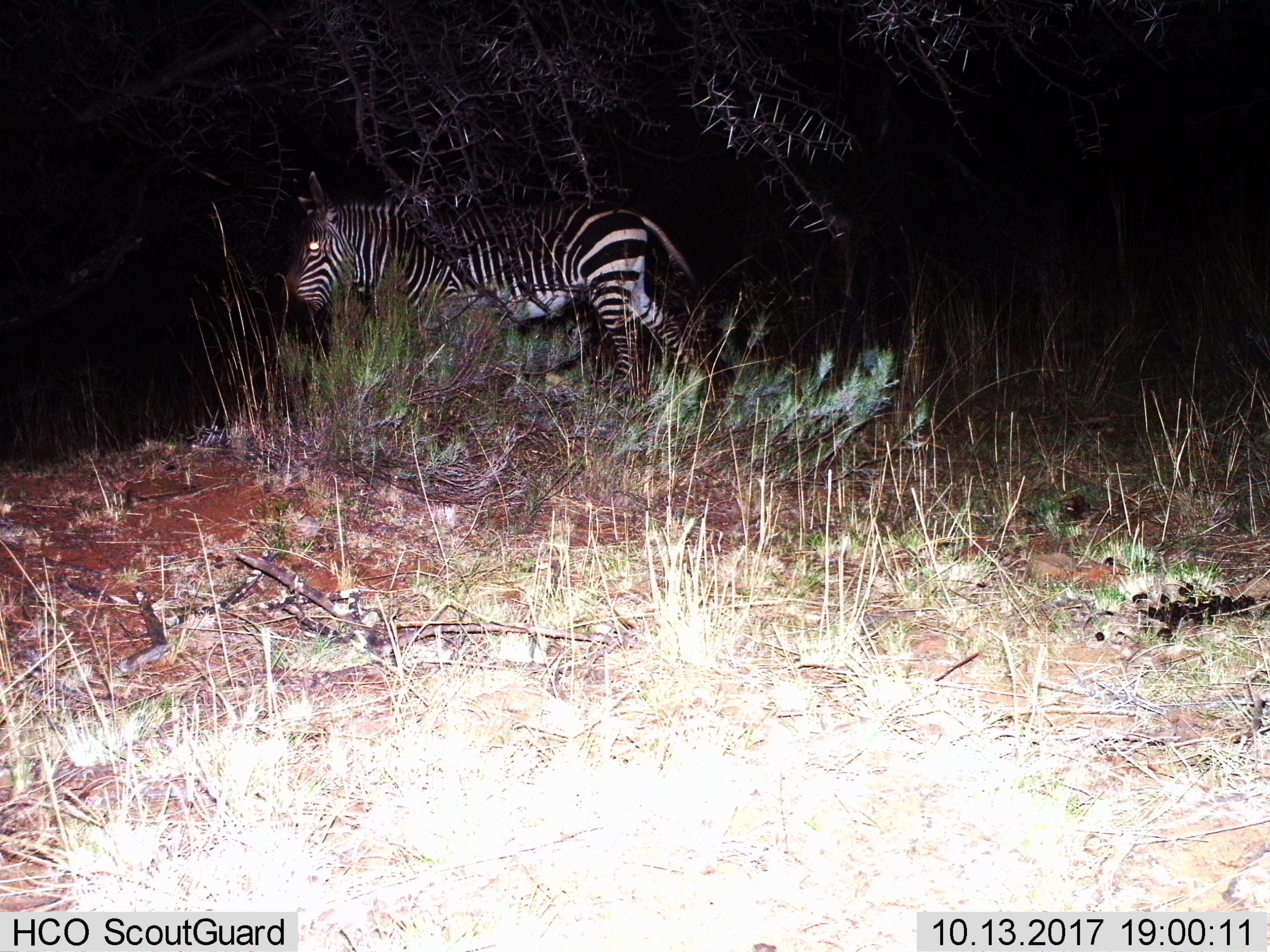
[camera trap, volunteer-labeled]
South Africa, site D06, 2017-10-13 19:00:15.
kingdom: Animalia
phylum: Chordata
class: Mammalia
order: Perissodactyla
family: Equidae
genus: Equus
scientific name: Equus zebra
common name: mountain zebra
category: zebramountain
Zebramountain (mountain zebra) (Equus zebra), count 1. Behavior (volunteer vote fractions): standing 25%, resting 0%, moving 75%, interacting 0%. Young present (vote fraction): 0%. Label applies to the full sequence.